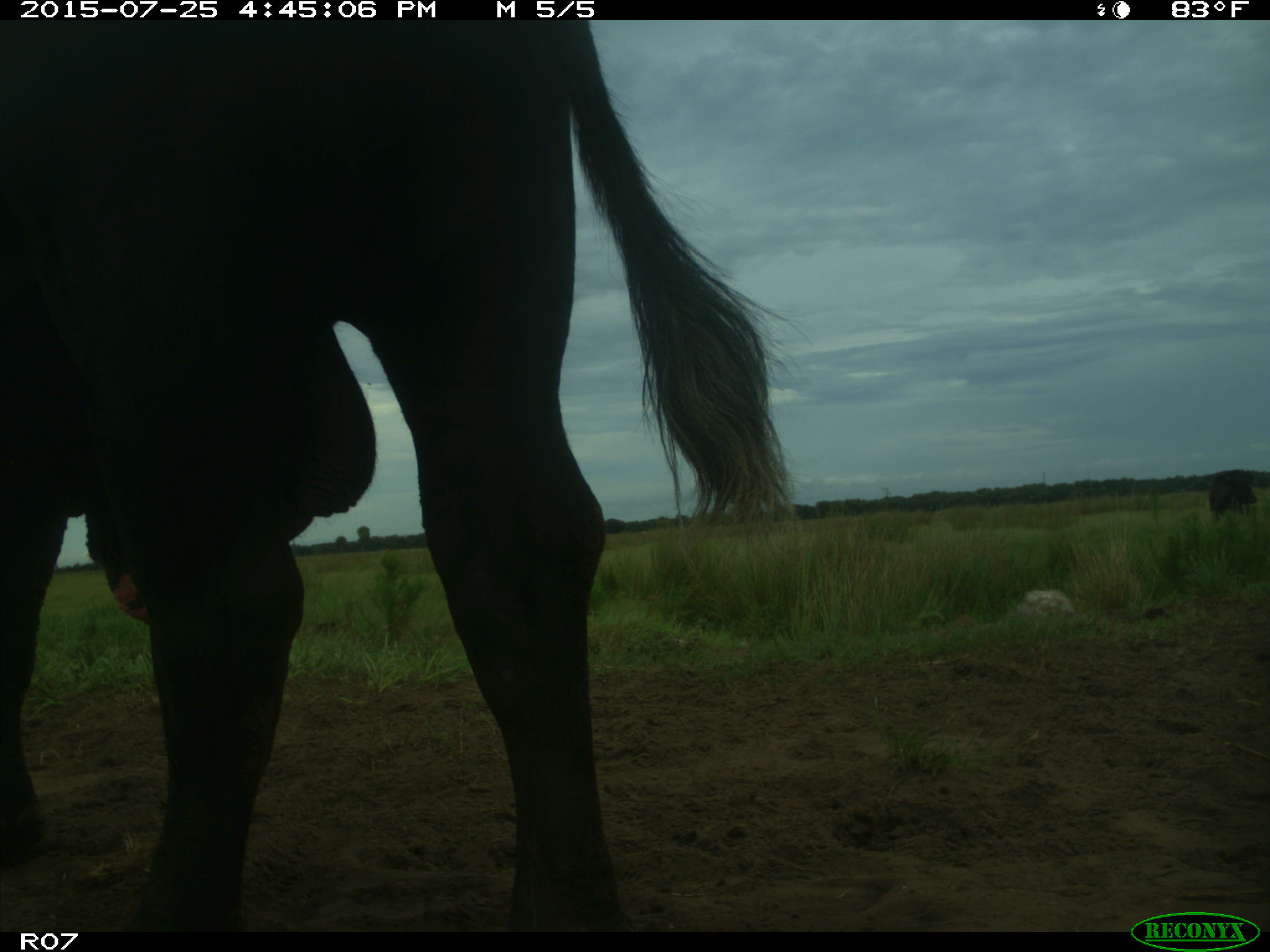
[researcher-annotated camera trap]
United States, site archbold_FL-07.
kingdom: Animalia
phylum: Chordata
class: Mammalia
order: Artiodactyla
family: Bovidae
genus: Bos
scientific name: Bos taurus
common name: domestic cow